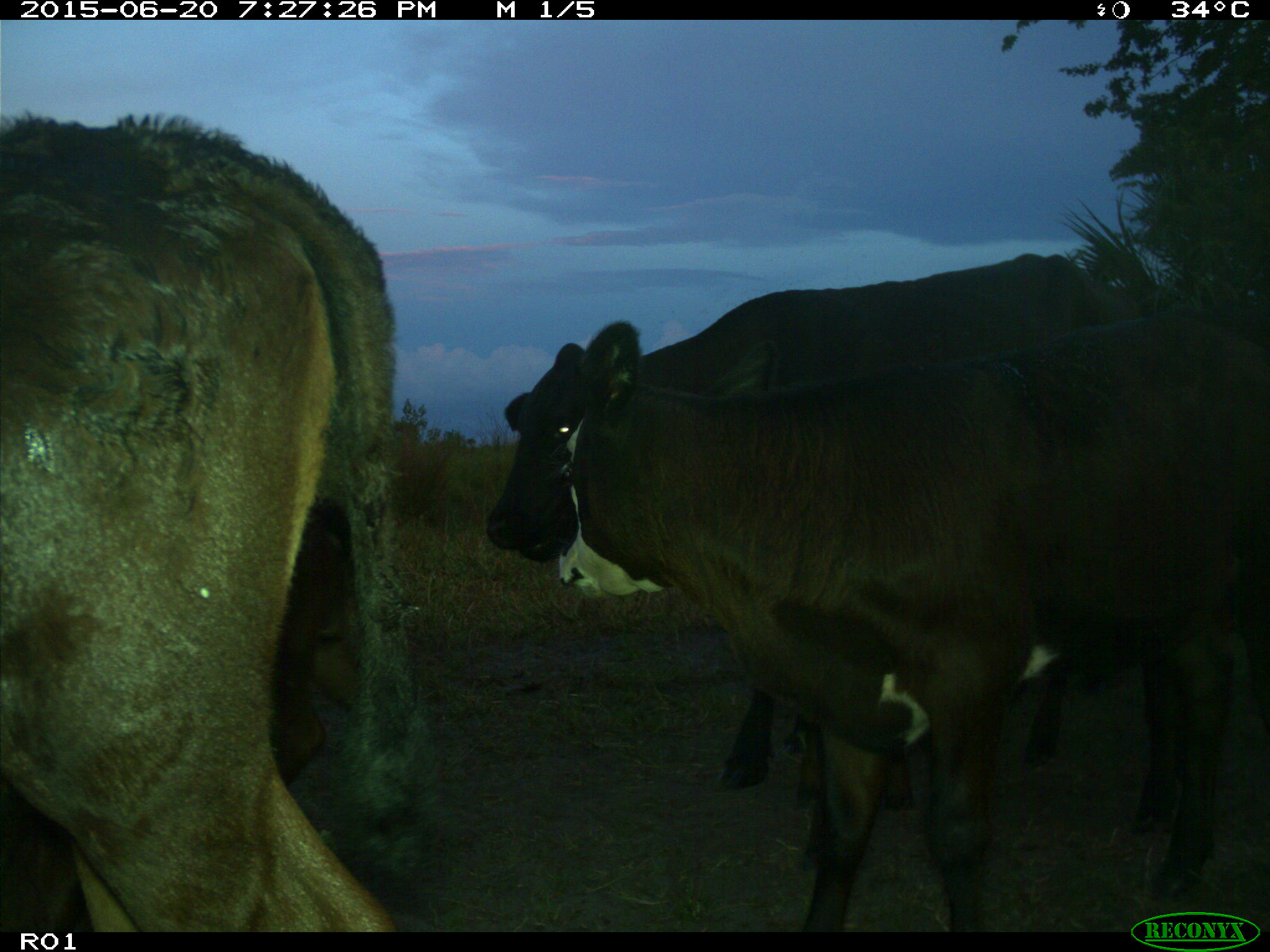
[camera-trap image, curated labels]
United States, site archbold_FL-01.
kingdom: Animalia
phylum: Chordata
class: Mammalia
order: Artiodactyla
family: Bovidae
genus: Bos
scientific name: Bos taurus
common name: domestic cow